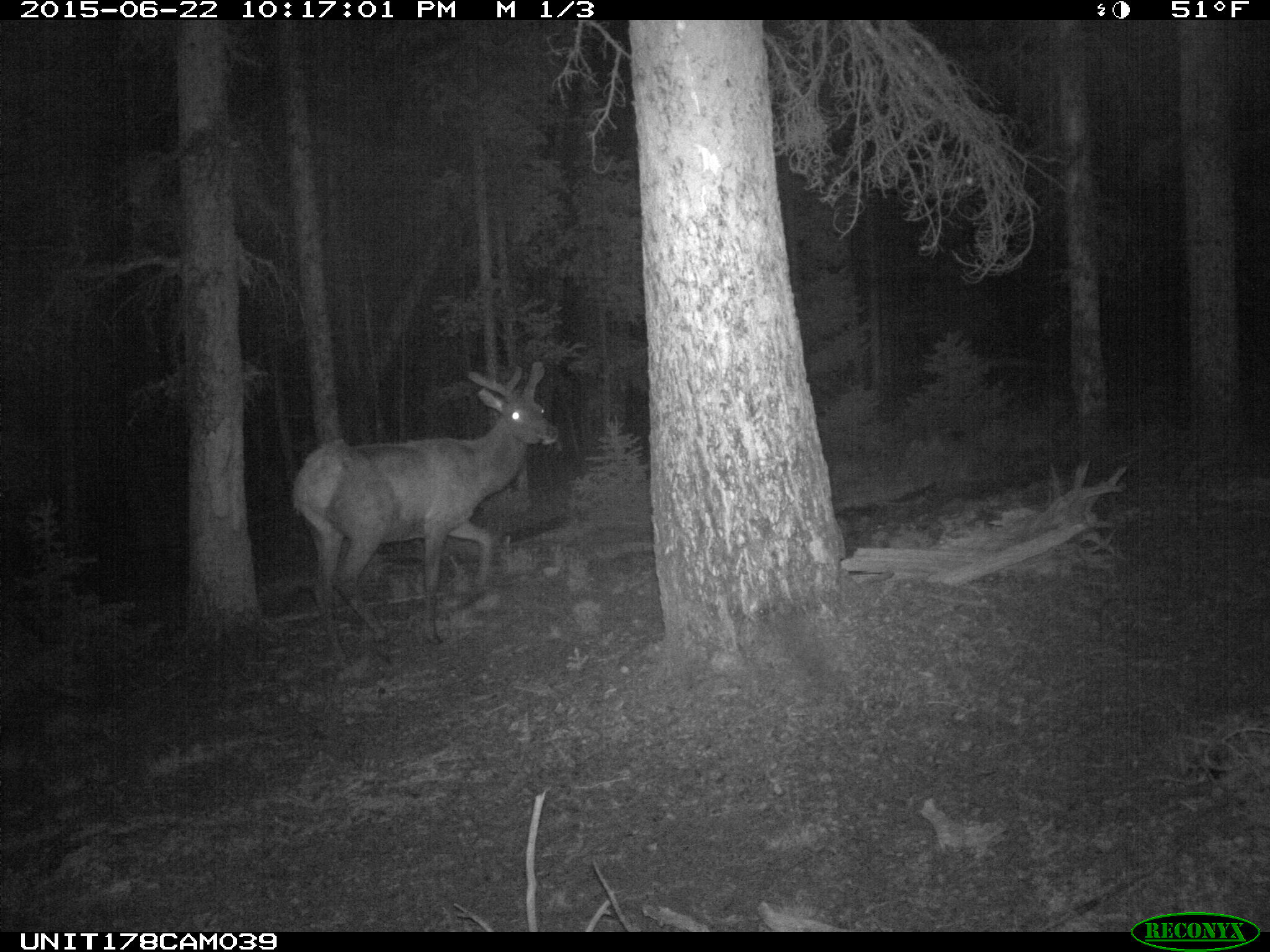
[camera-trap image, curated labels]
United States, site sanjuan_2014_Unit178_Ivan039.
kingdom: Animalia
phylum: Chordata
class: Mammalia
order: Artiodactyla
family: Cervidae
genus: Cervus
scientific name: Cervus elaphus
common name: red deer